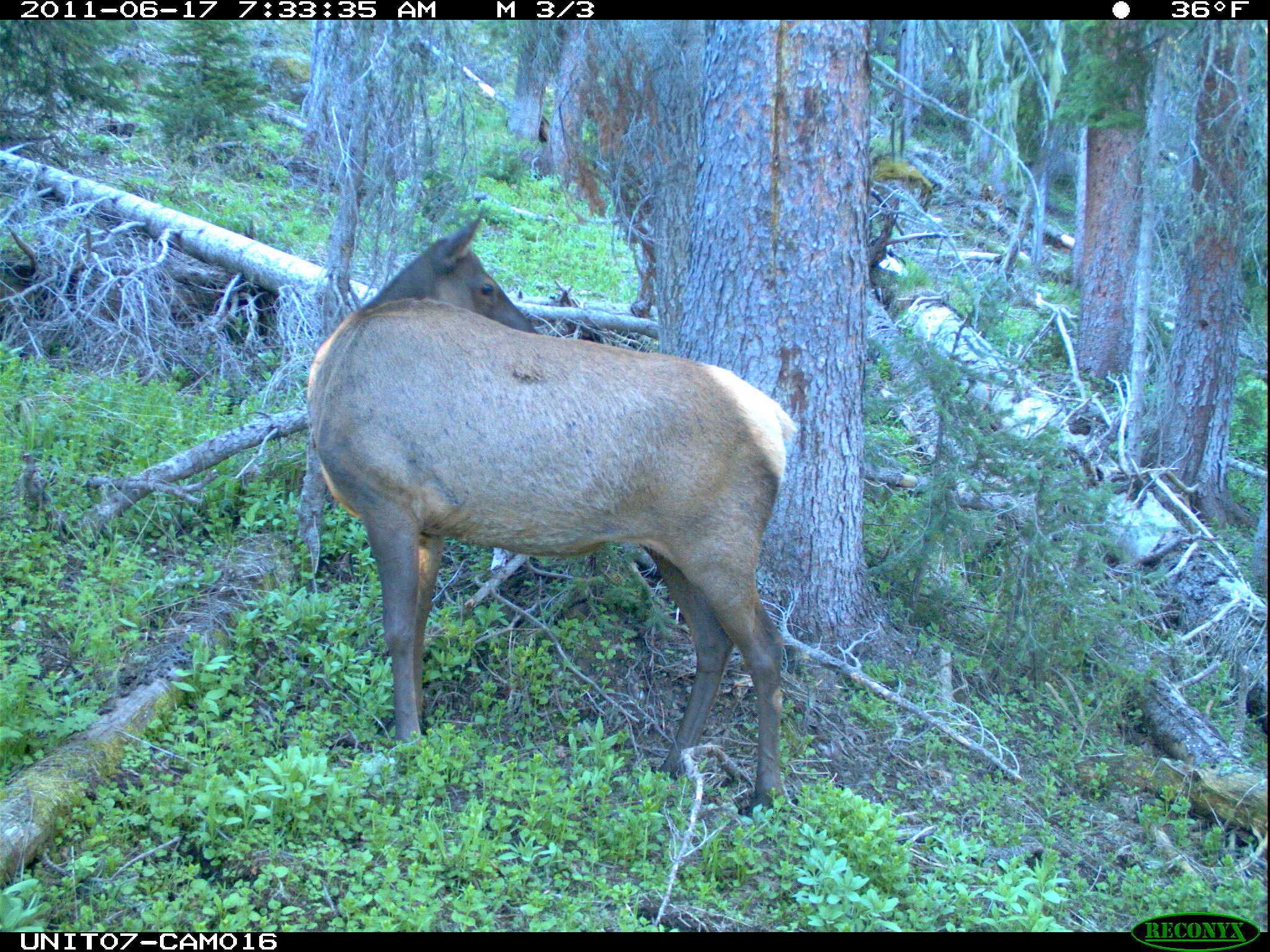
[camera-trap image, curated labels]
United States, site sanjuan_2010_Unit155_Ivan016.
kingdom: Animalia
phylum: Chordata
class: Mammalia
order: Artiodactyla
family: Cervidae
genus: Cervus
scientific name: Cervus elaphus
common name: red deer